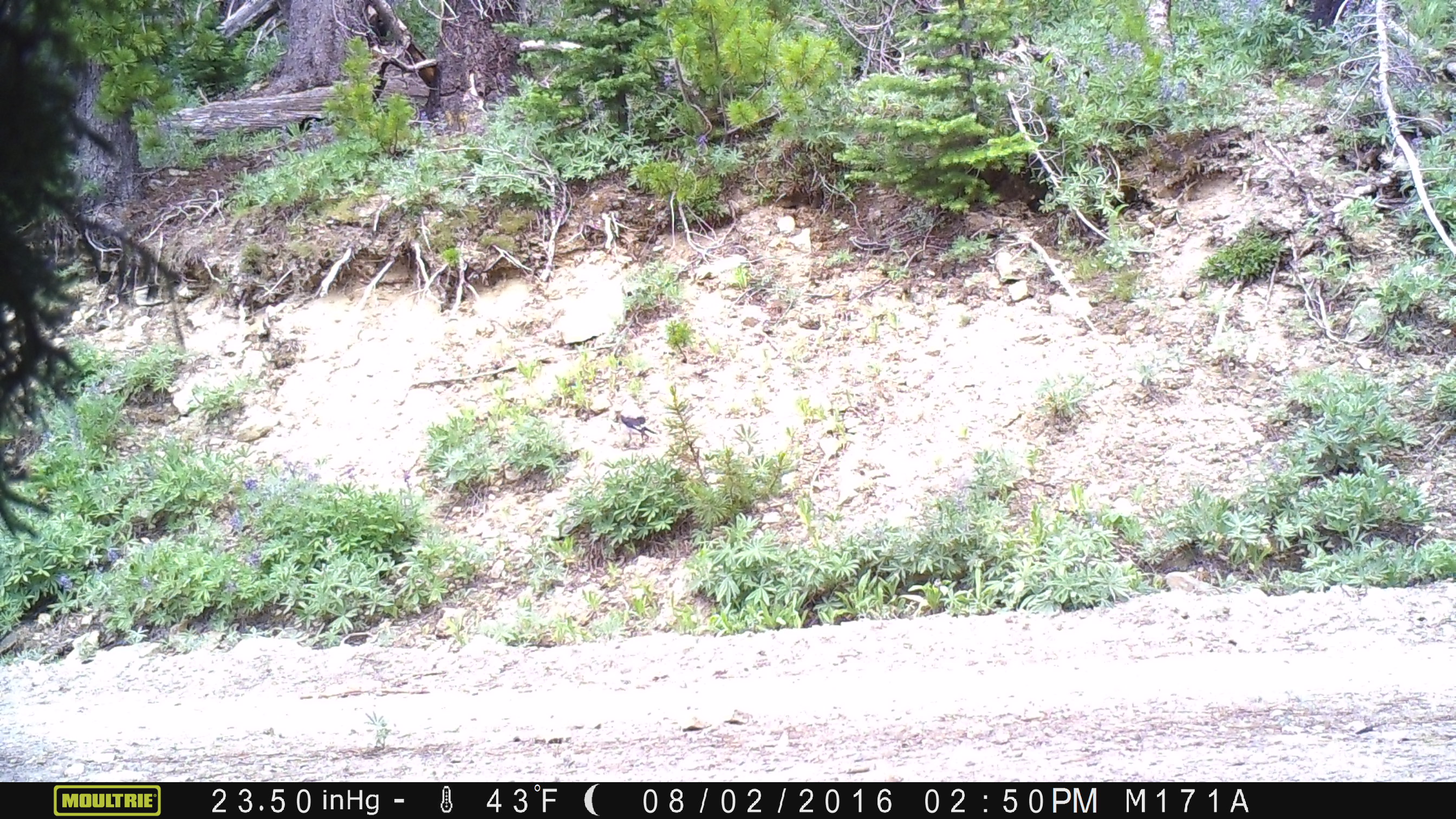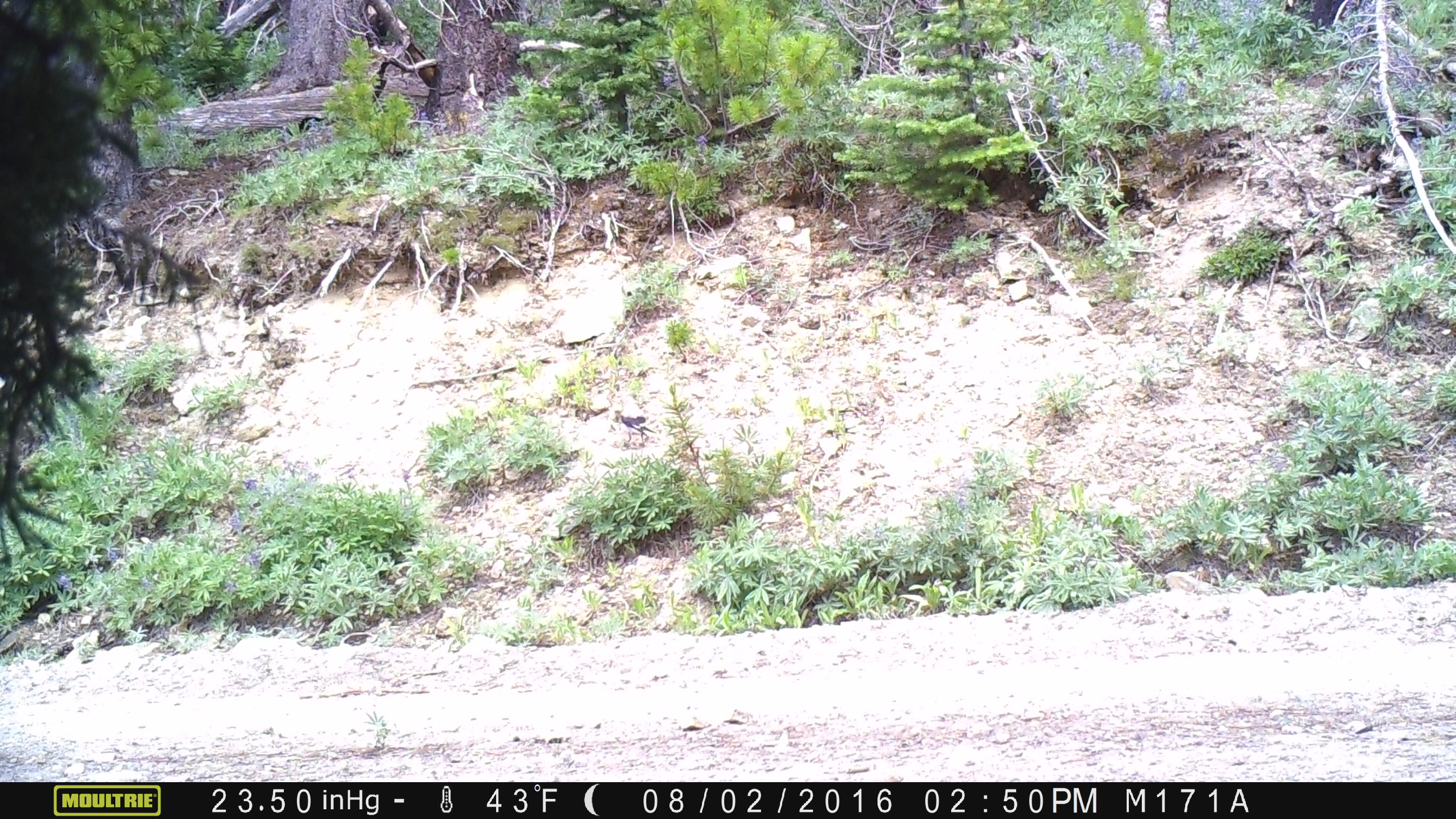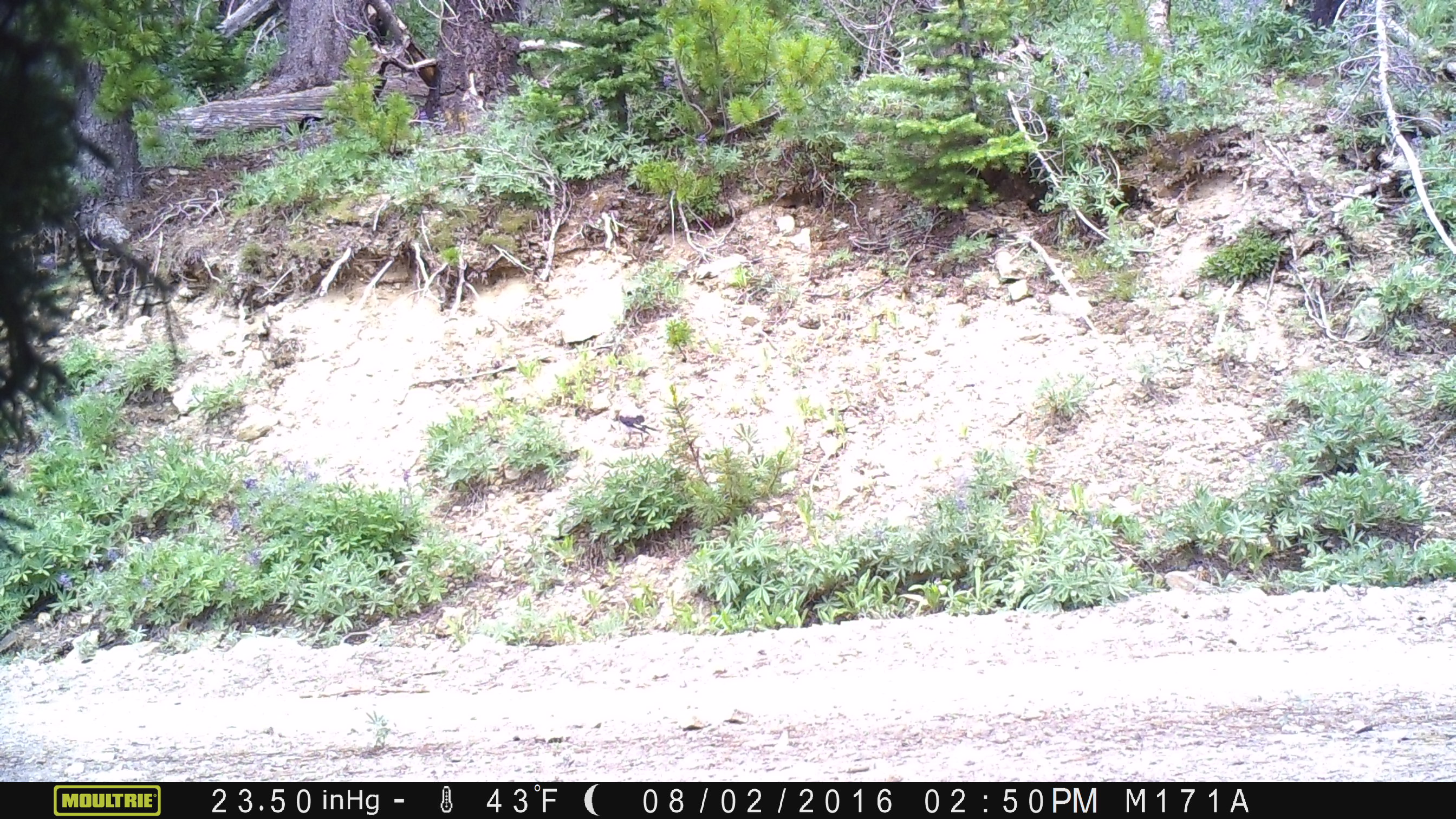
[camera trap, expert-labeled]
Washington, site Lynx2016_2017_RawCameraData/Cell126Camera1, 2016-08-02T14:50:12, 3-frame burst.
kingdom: Animalia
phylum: Chordata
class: Aves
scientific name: Aves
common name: birds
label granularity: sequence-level